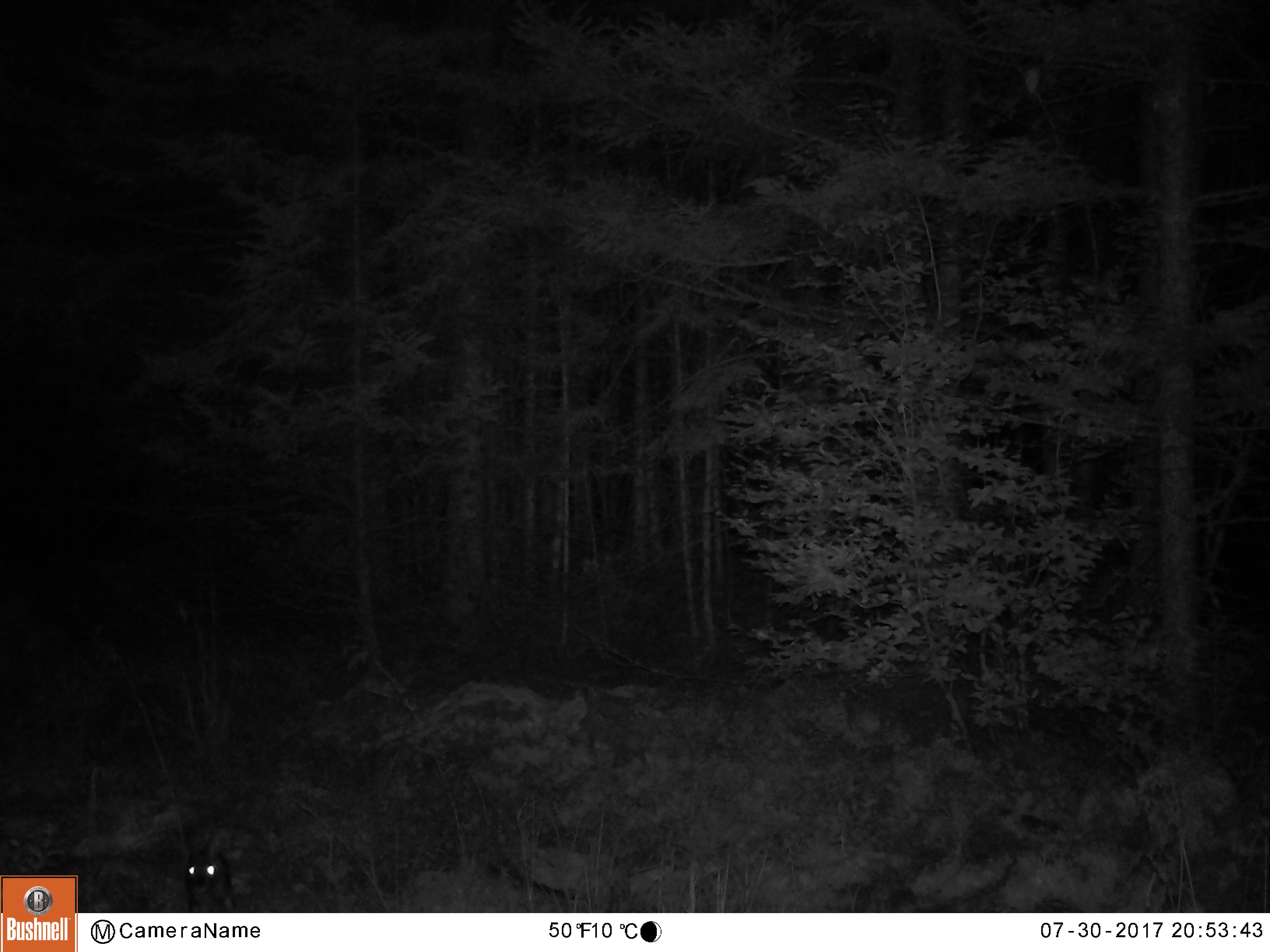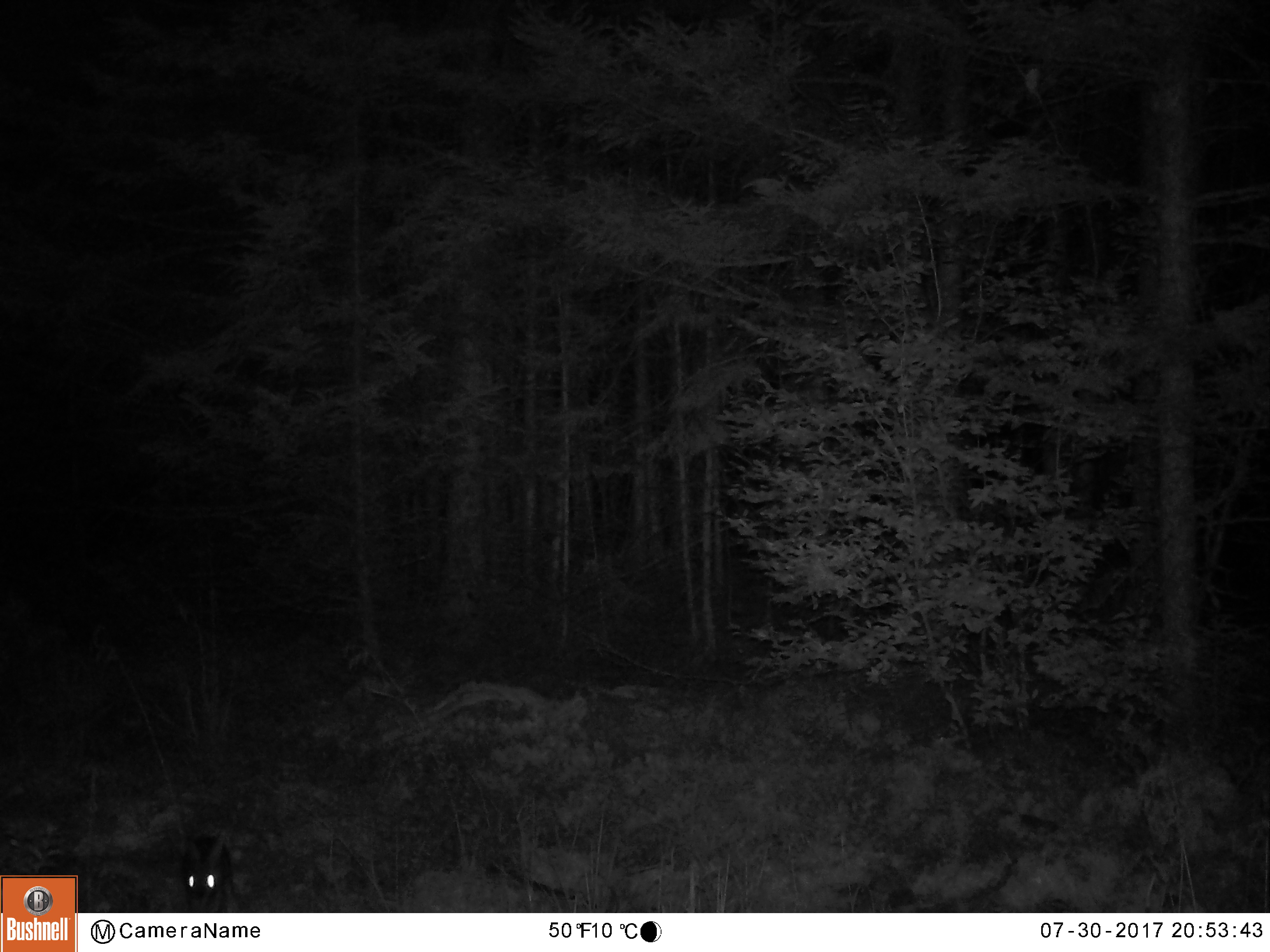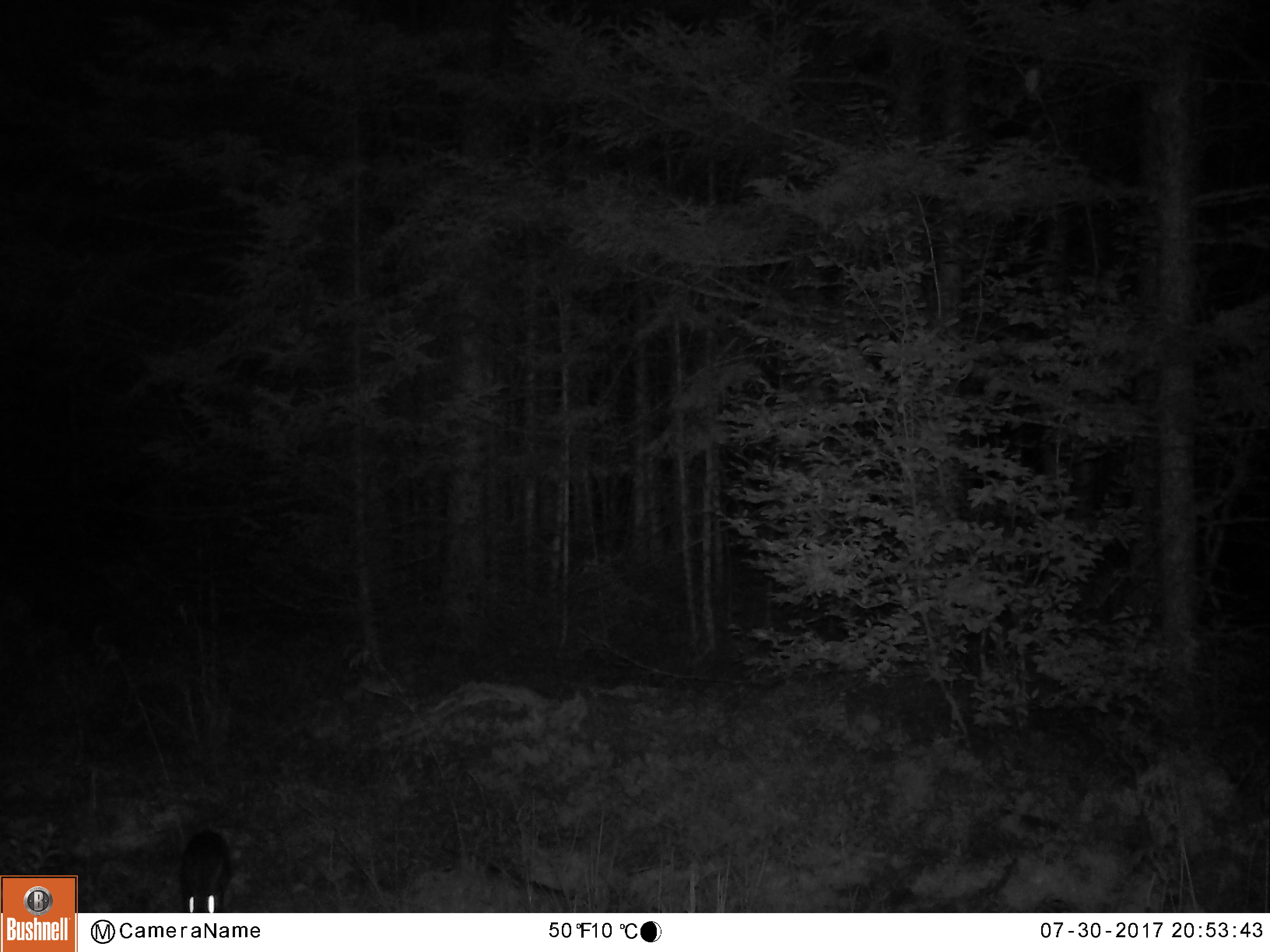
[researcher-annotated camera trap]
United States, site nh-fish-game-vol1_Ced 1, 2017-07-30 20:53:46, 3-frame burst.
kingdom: Animalia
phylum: Chordata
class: Mammalia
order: Lagomorpha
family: Leporidae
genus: Lepus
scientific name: Lepus americanus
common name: snowshoe hare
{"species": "snowshoe hare (Lepus americanus)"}